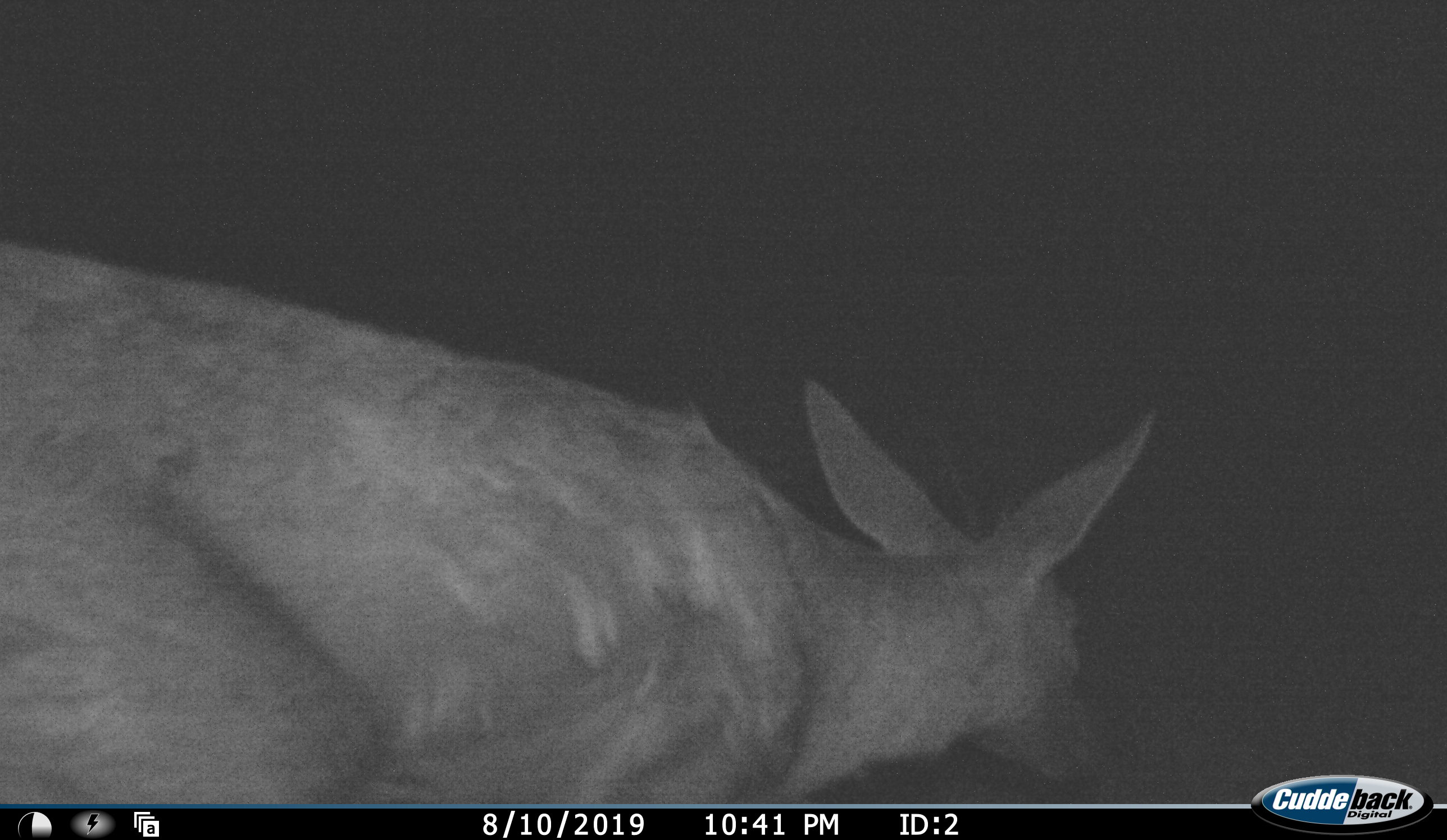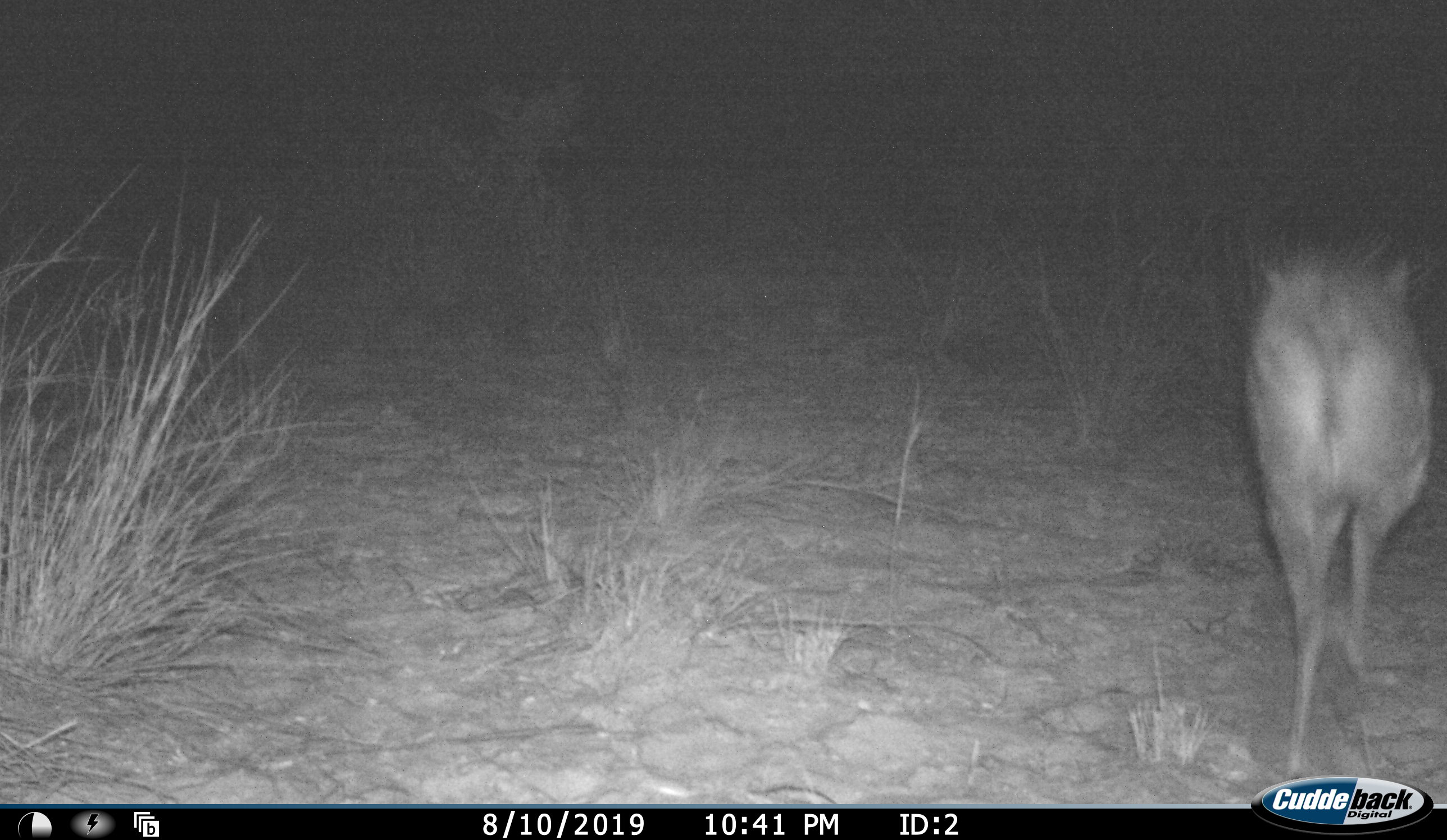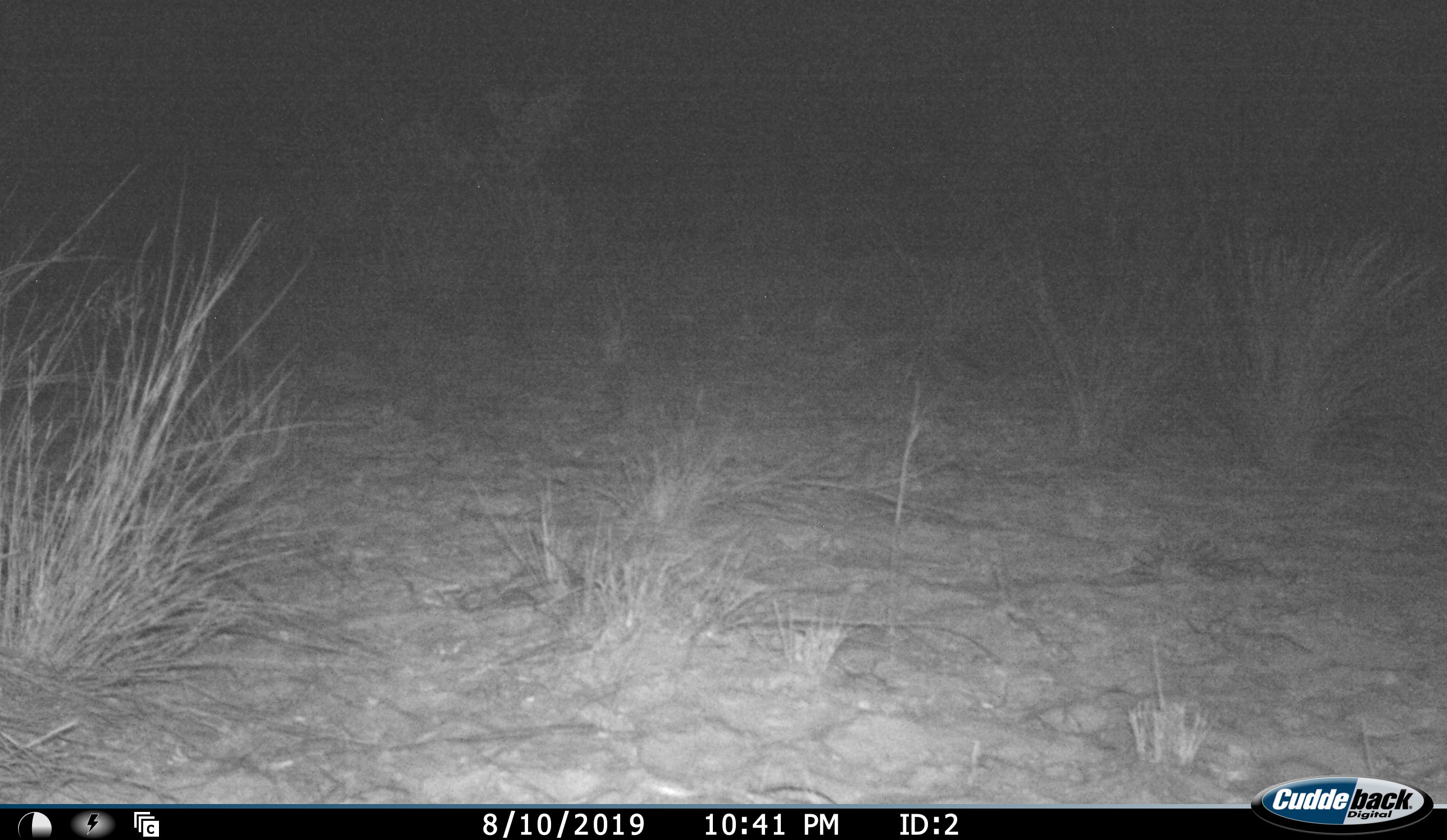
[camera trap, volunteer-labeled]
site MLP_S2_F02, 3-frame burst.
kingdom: Animalia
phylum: Chordata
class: Mammalia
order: Artiodactyla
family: Bovidae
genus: Sylvicapra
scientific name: Sylvicapra grimmia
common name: common duiker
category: duikercommongrey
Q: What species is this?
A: Duikercommongrey (common duiker) (Sylvicapra grimmia).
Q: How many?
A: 1.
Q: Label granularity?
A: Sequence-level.